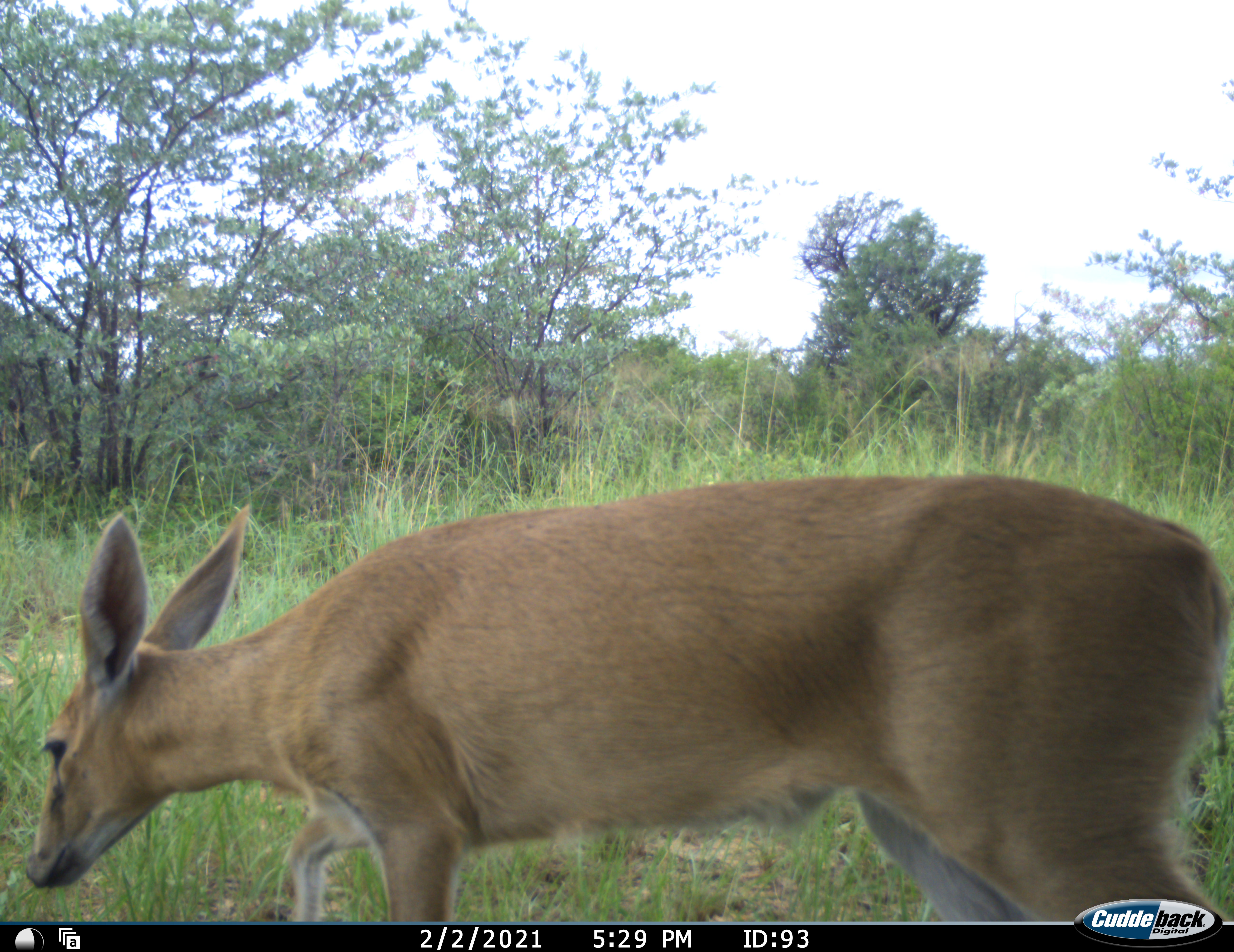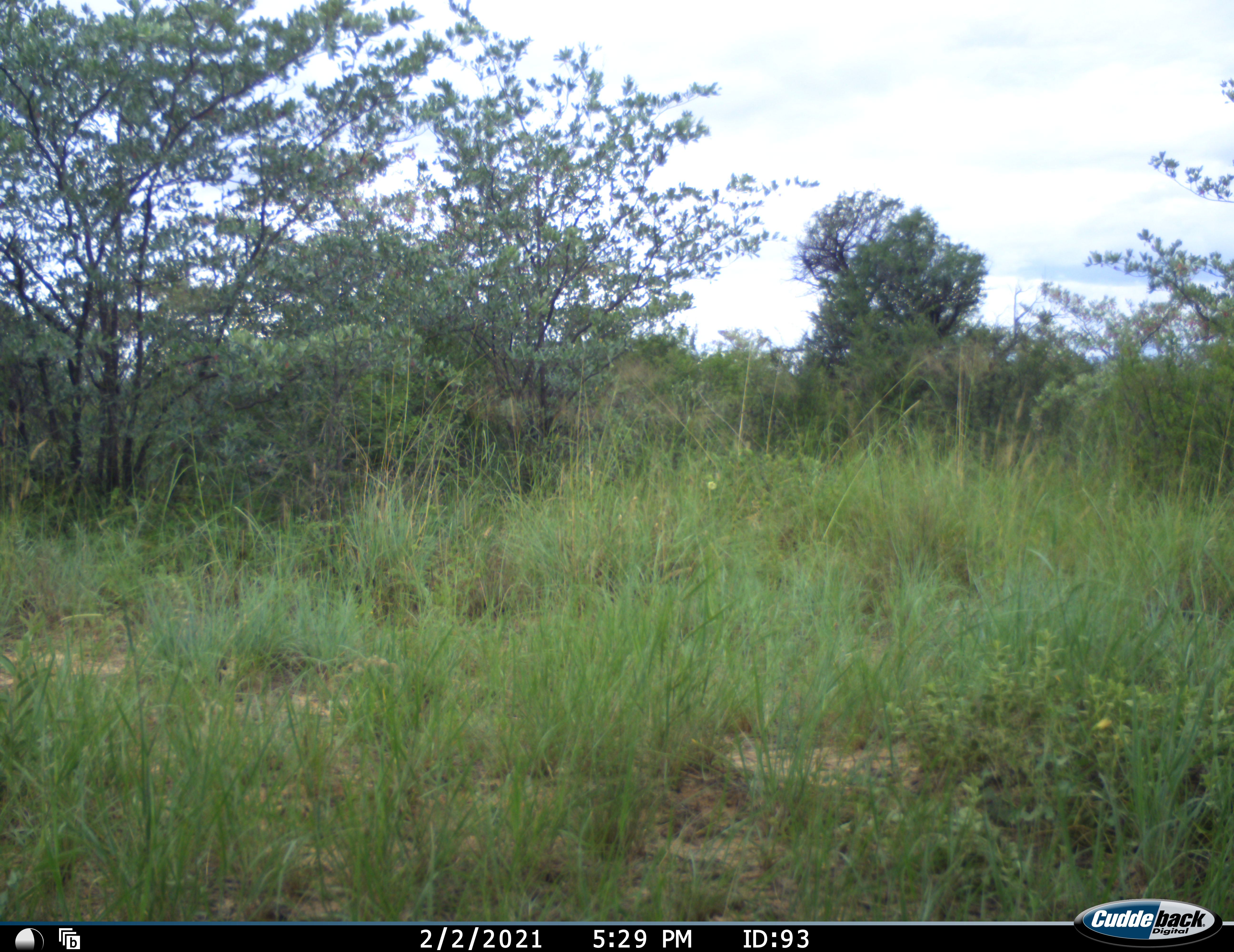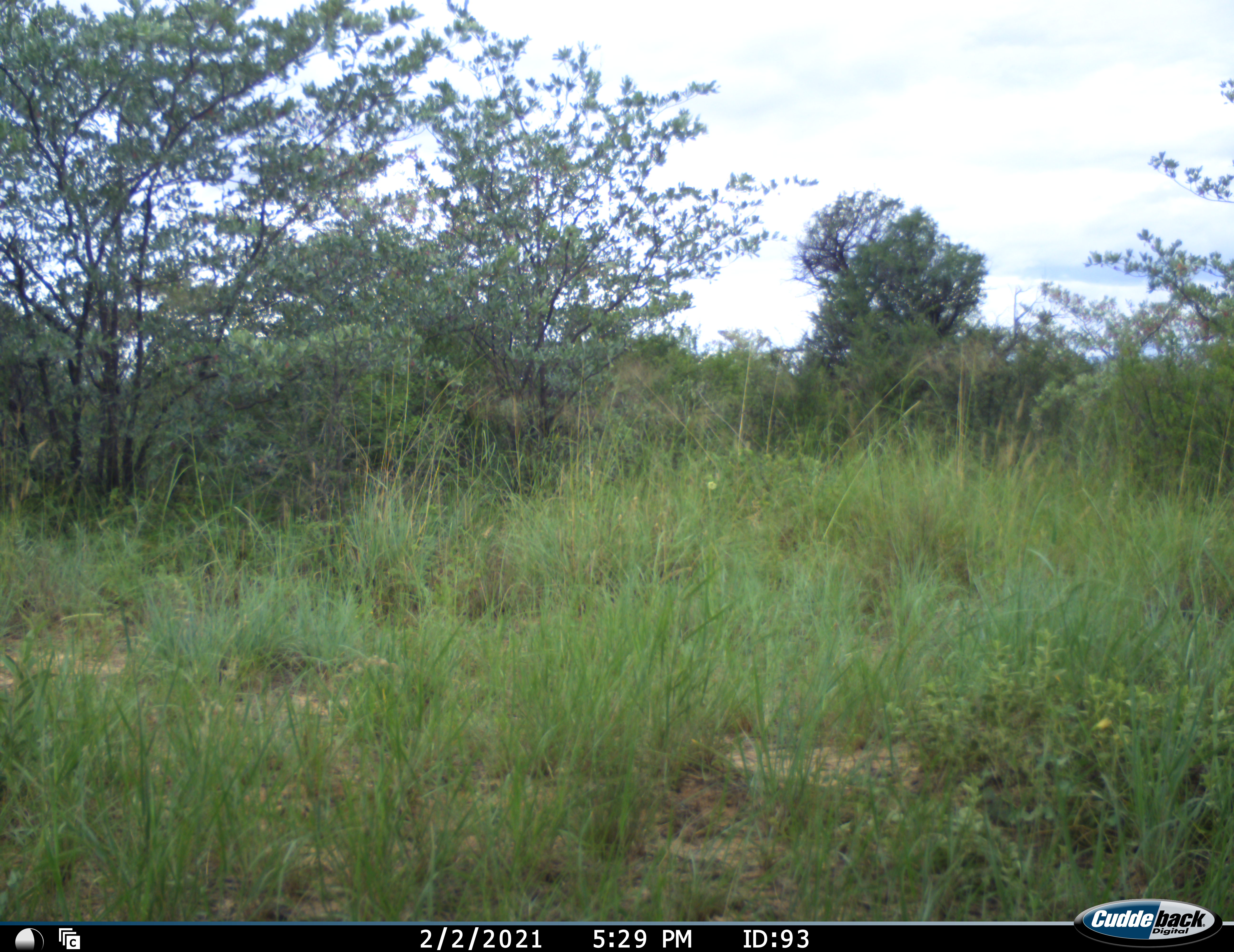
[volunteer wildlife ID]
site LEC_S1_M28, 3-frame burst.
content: unidentified animal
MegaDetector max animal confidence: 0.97